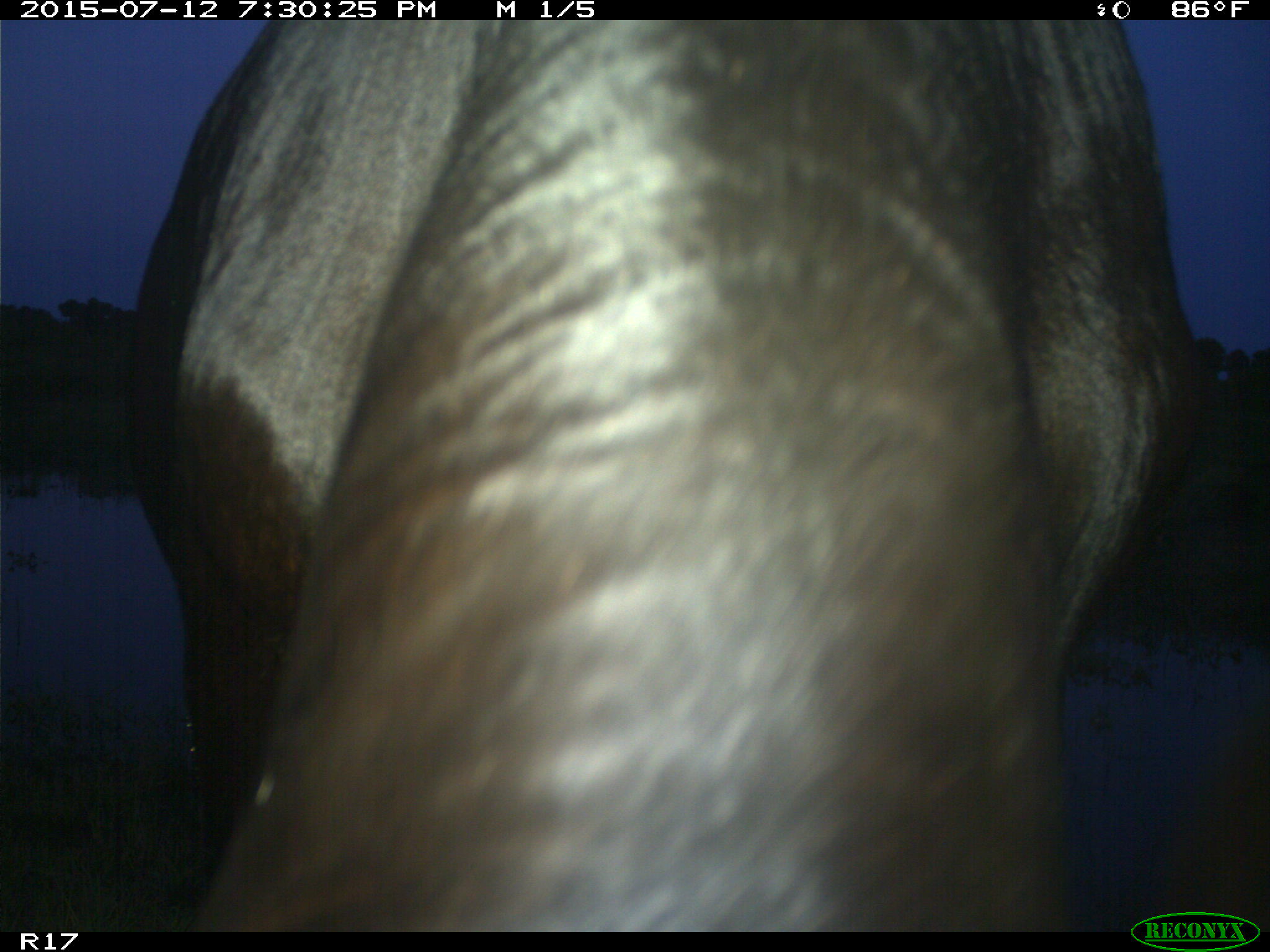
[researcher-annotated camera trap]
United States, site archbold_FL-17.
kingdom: Animalia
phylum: Chordata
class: Mammalia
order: Artiodactyla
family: Bovidae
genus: Bos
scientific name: Bos taurus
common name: domestic cow